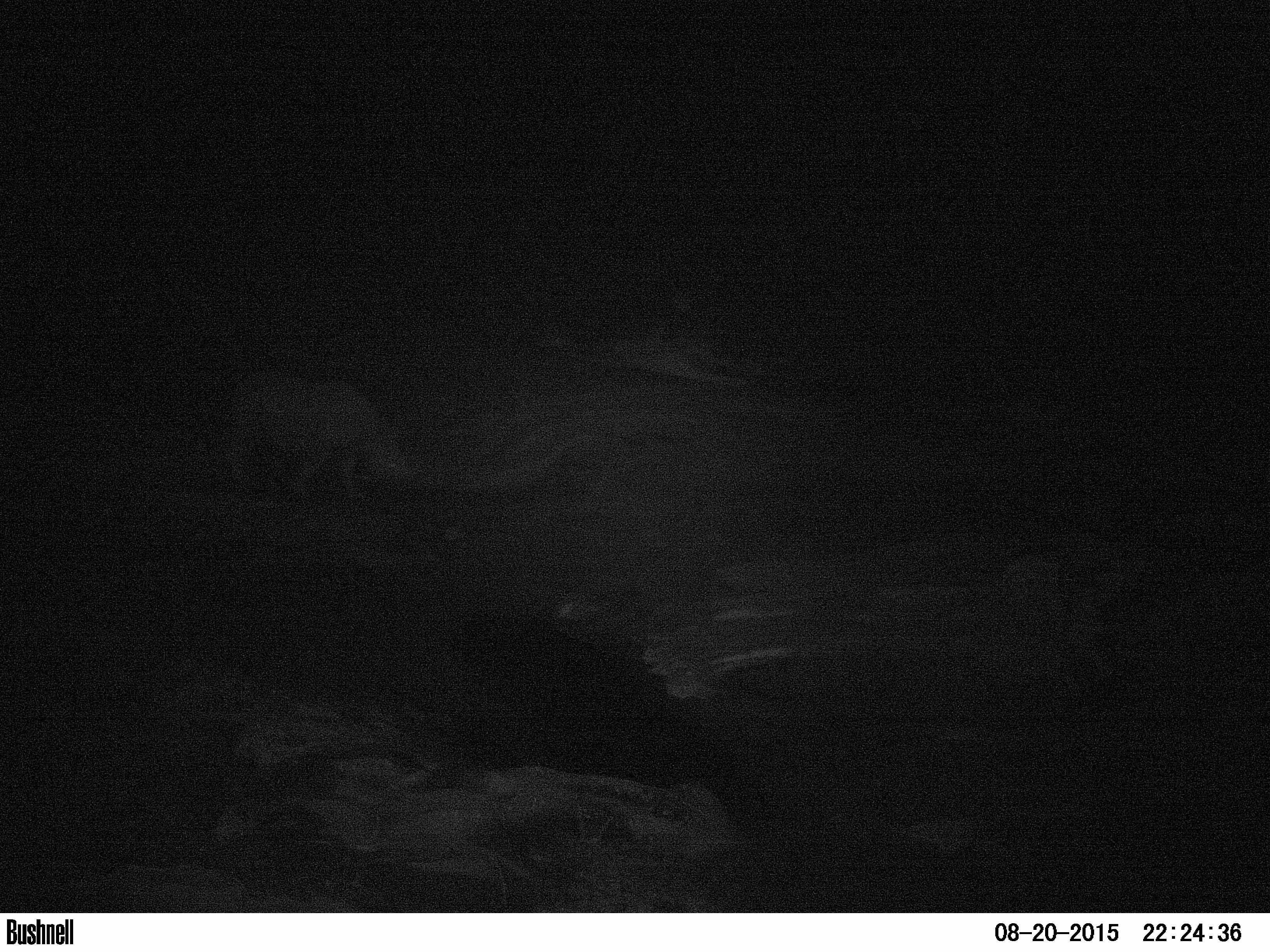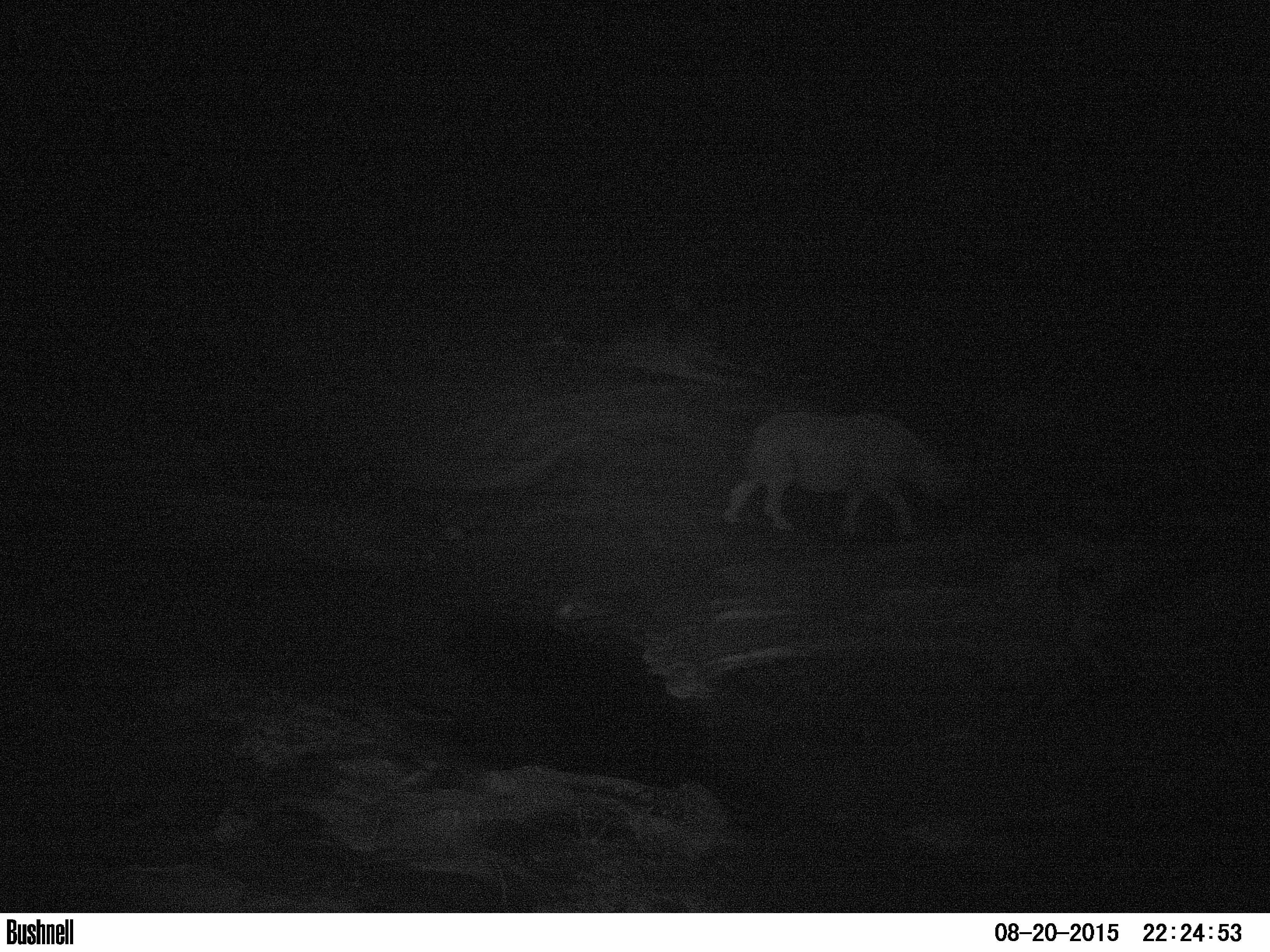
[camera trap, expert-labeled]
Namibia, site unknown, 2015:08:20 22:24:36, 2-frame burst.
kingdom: Animalia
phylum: Chordata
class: Mammalia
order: Perissodactyla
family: Rhinocerotidae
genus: Diceros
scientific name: Diceros bicornis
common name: black rhinoceros